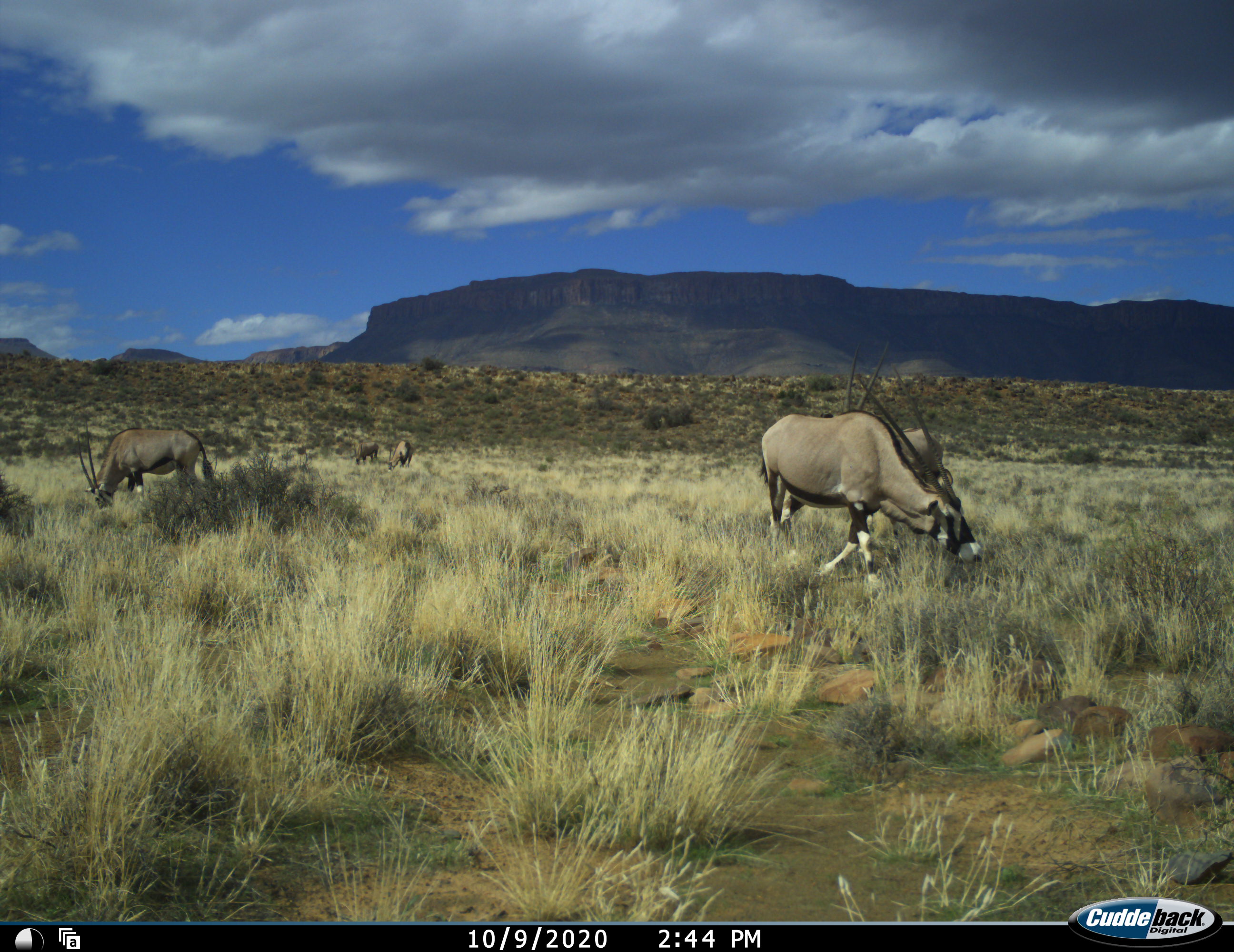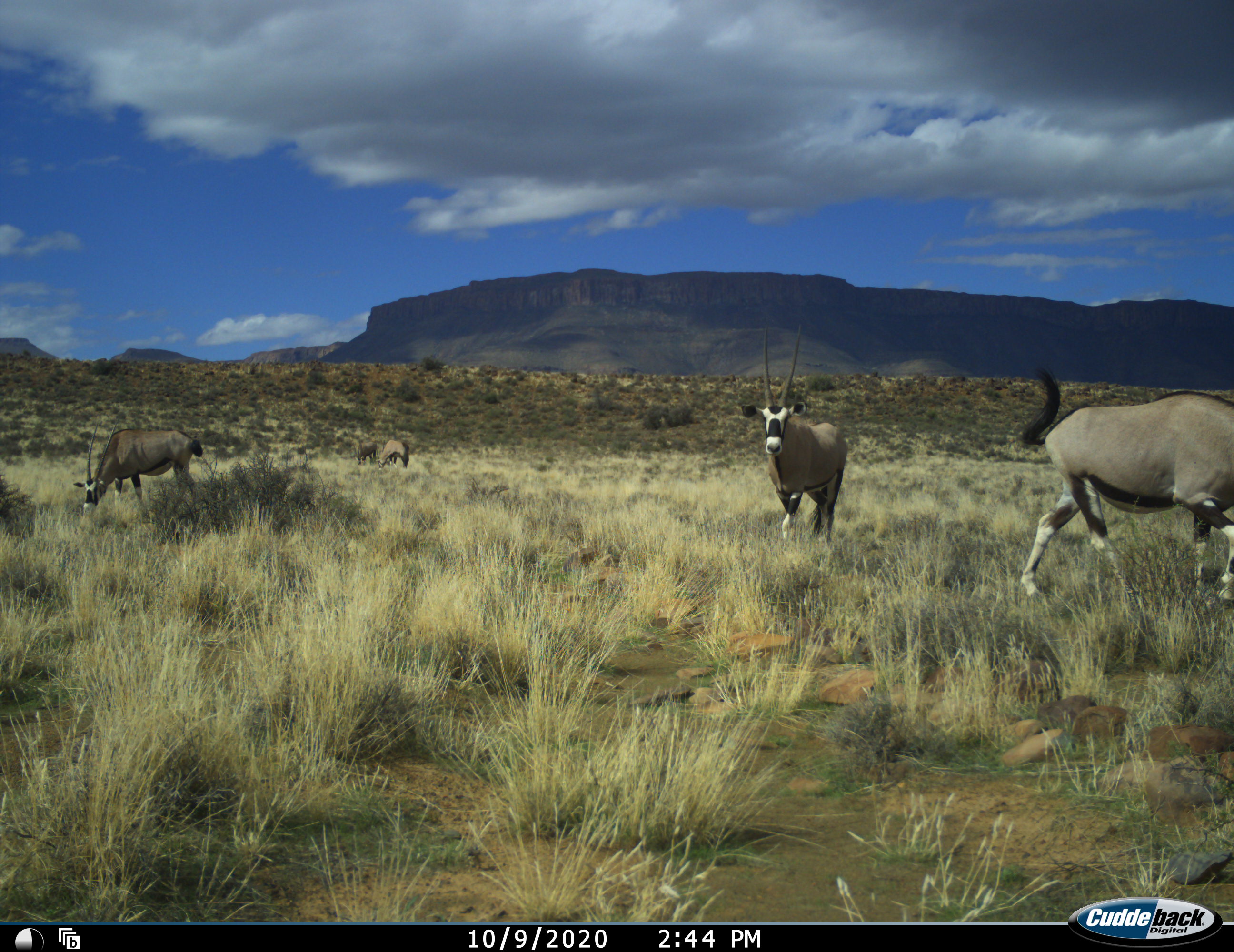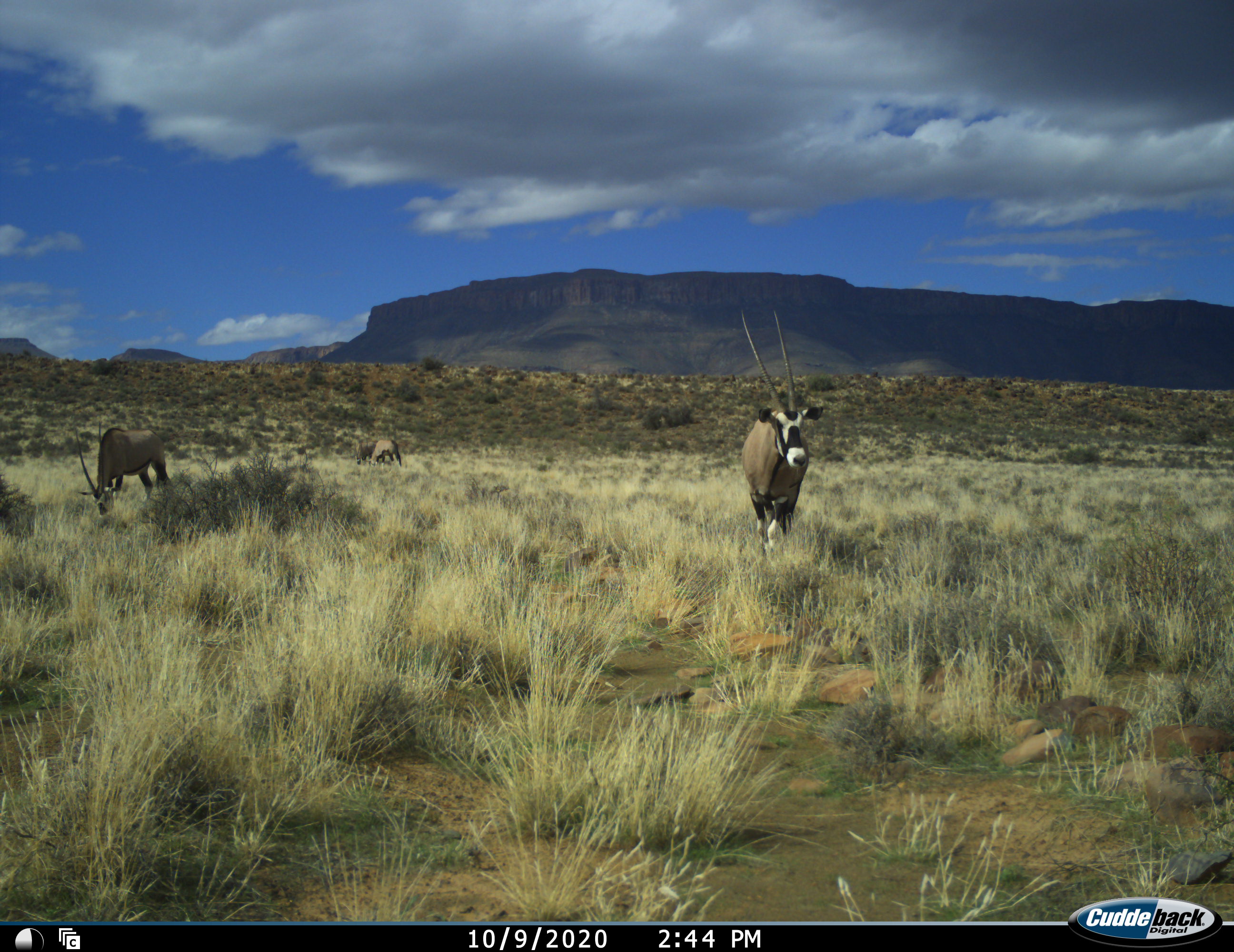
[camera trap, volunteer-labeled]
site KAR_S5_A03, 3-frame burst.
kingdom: Animalia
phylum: Chordata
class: Mammalia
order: Artiodactyla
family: Bovidae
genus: Oryx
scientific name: Oryx gazella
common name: gemsbok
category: oryx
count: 5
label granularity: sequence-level